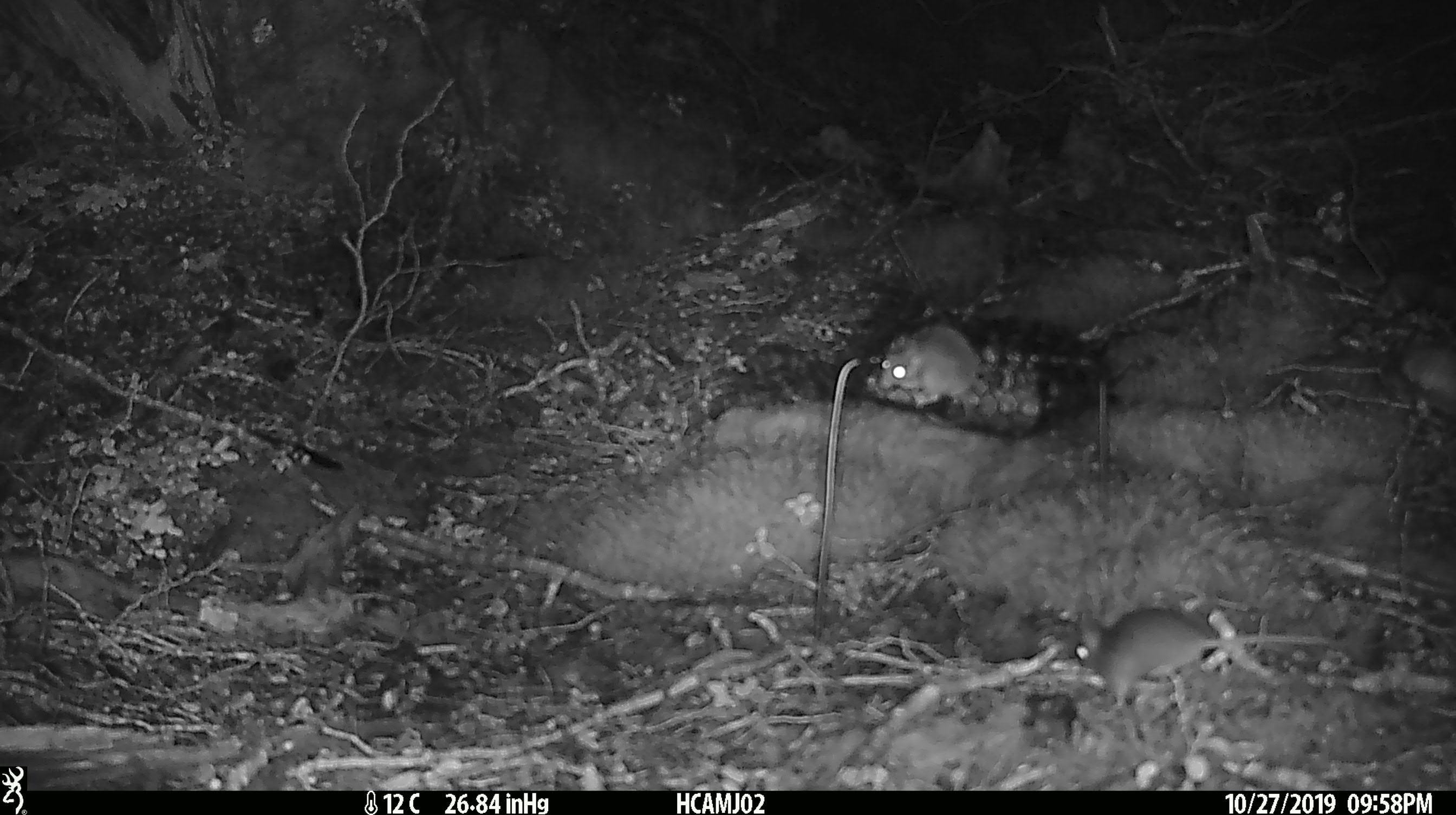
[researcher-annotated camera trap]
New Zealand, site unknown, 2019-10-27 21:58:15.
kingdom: Animalia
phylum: Chordata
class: Mammalia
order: Rodentia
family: Muridae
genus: Mus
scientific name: Mus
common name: mouse